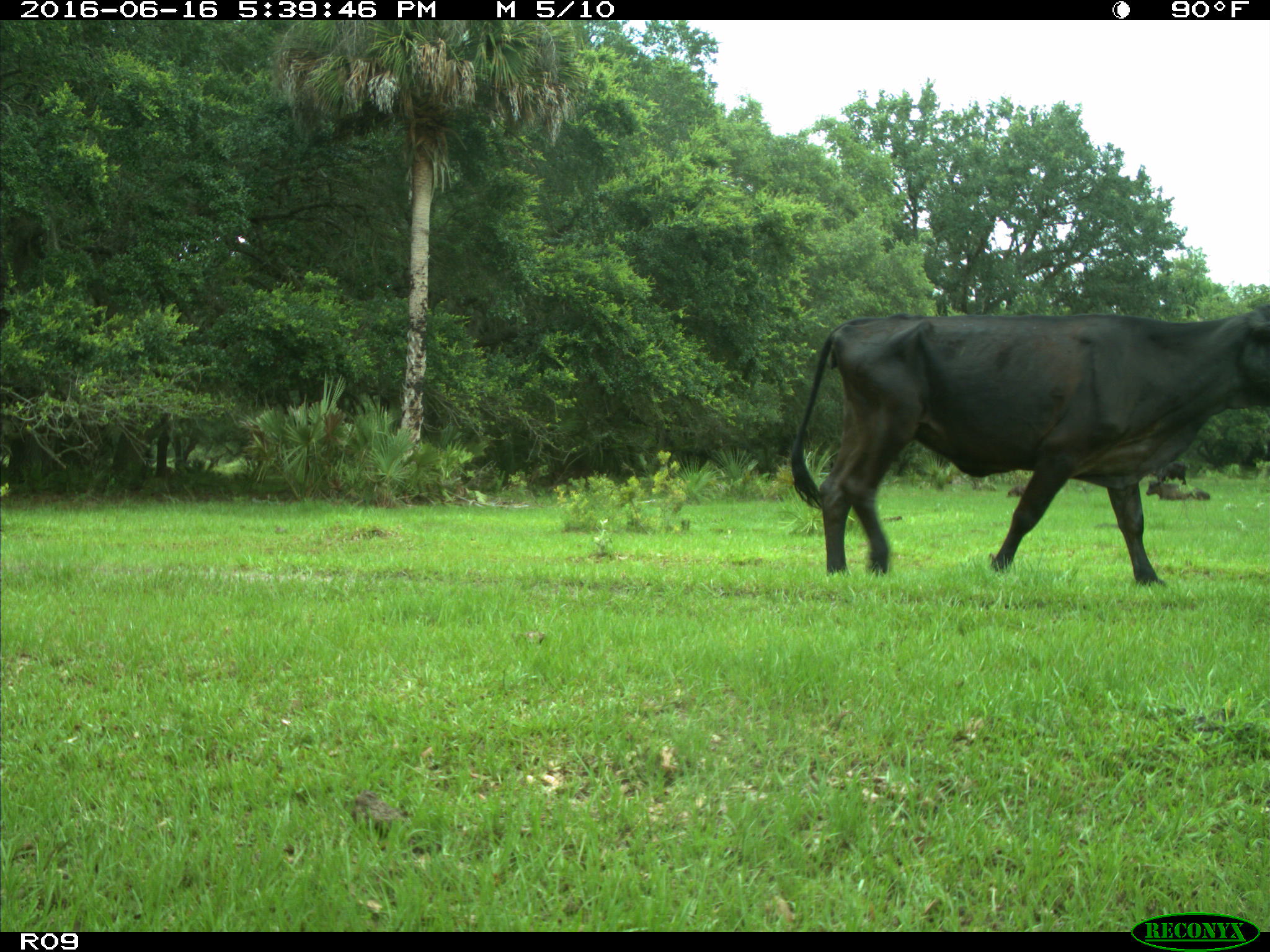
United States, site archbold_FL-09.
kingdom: Animalia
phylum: Chordata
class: Mammalia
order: Artiodactyla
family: Bovidae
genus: Bos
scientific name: Bos taurus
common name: domestic cow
Bos taurus (domestic cow).